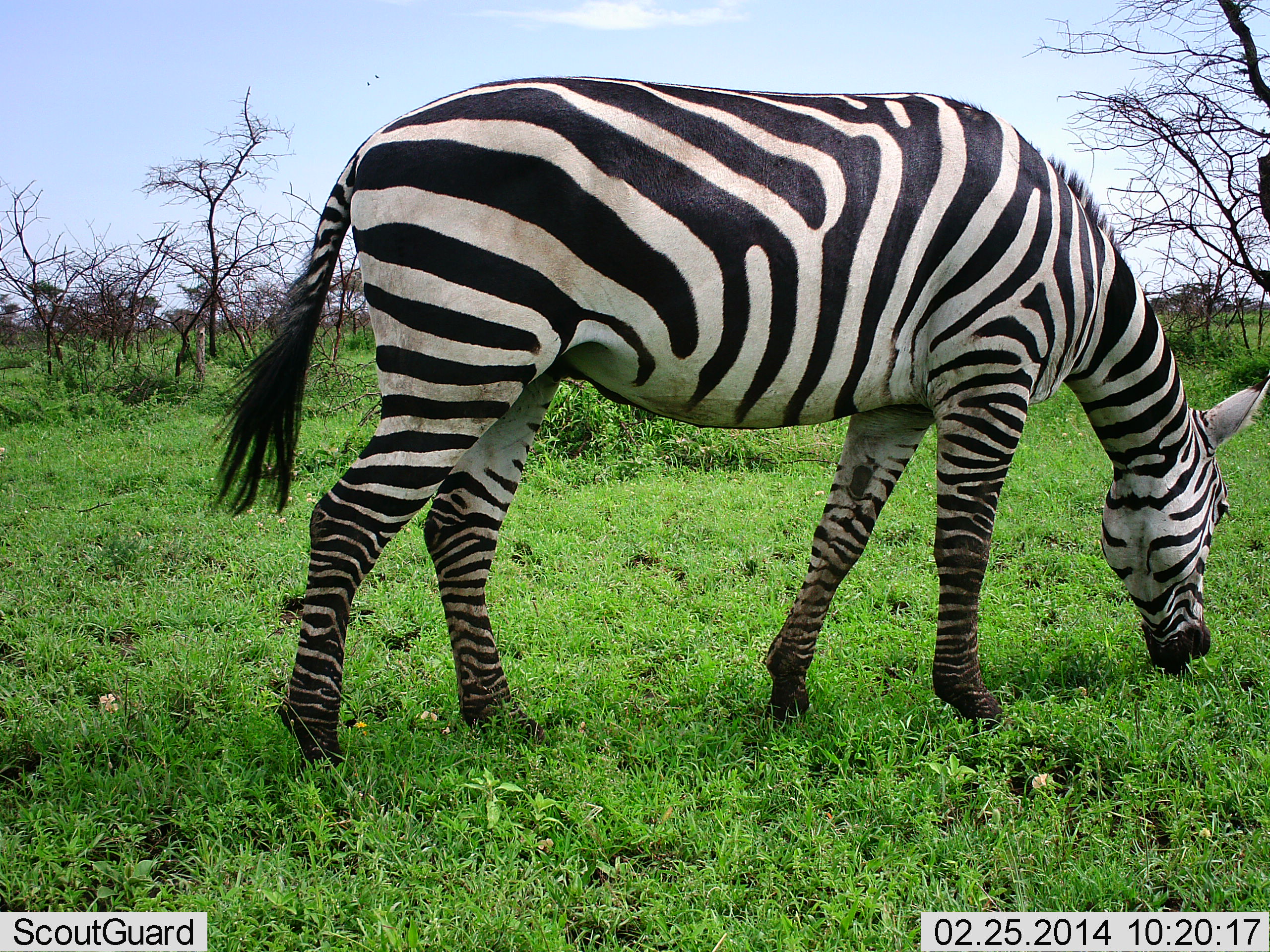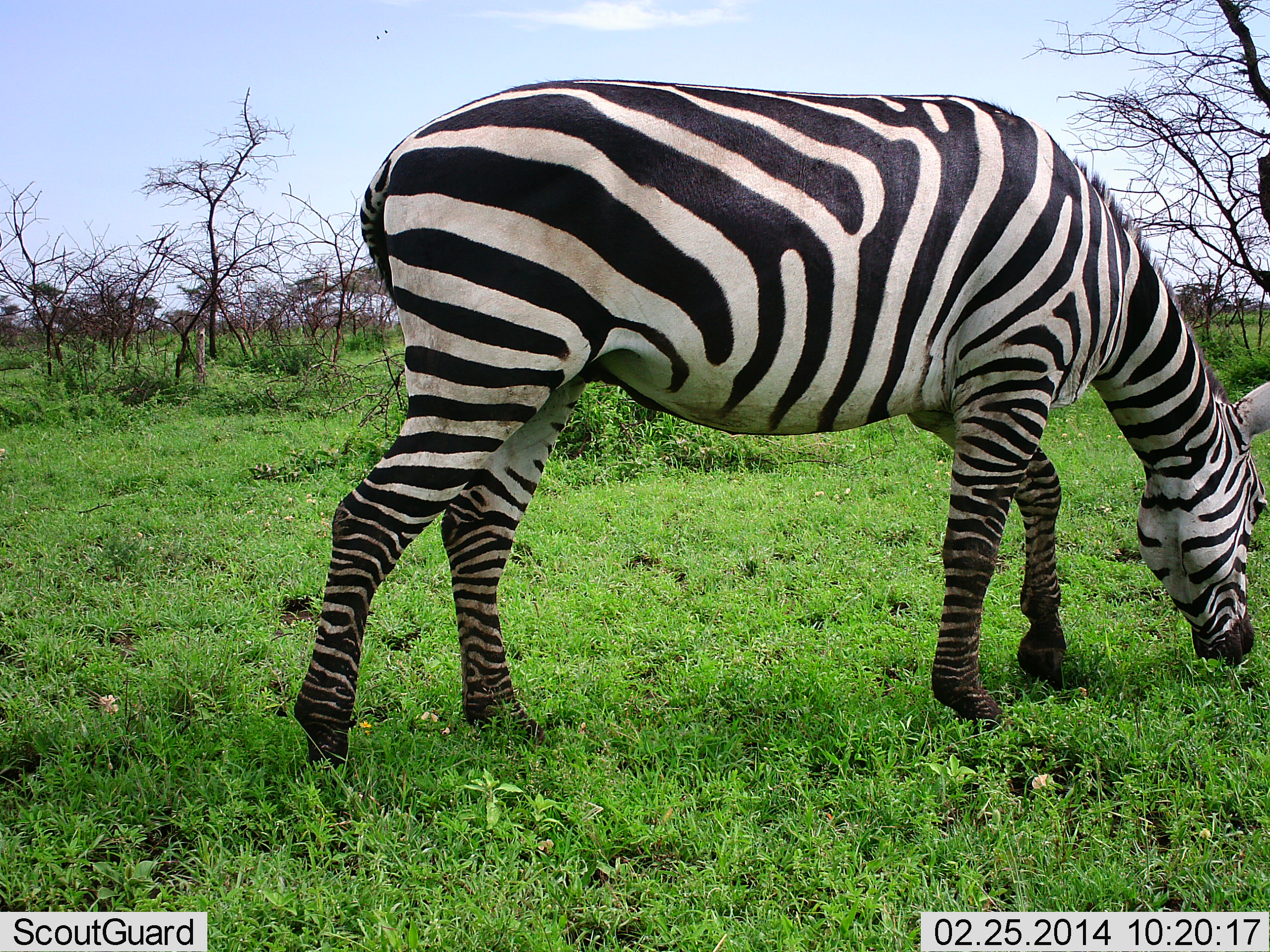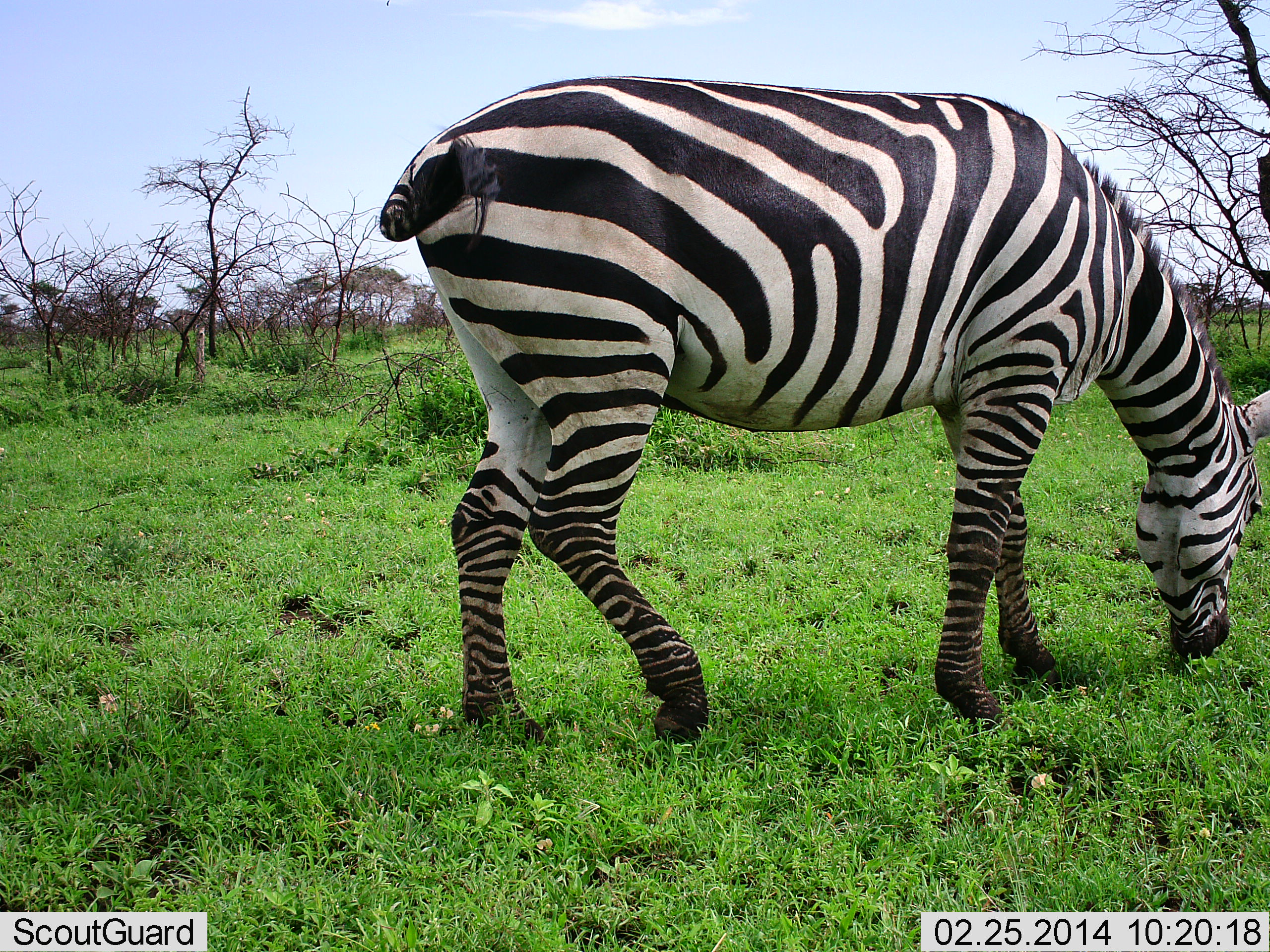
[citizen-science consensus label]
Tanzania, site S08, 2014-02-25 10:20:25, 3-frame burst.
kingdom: Animalia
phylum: Chordata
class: Mammalia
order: Perissodactyla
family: Equidae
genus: Equus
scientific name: Equus quagga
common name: plains zebra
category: zebra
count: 1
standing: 30%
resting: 0%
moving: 10%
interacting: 0%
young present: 0%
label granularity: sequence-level